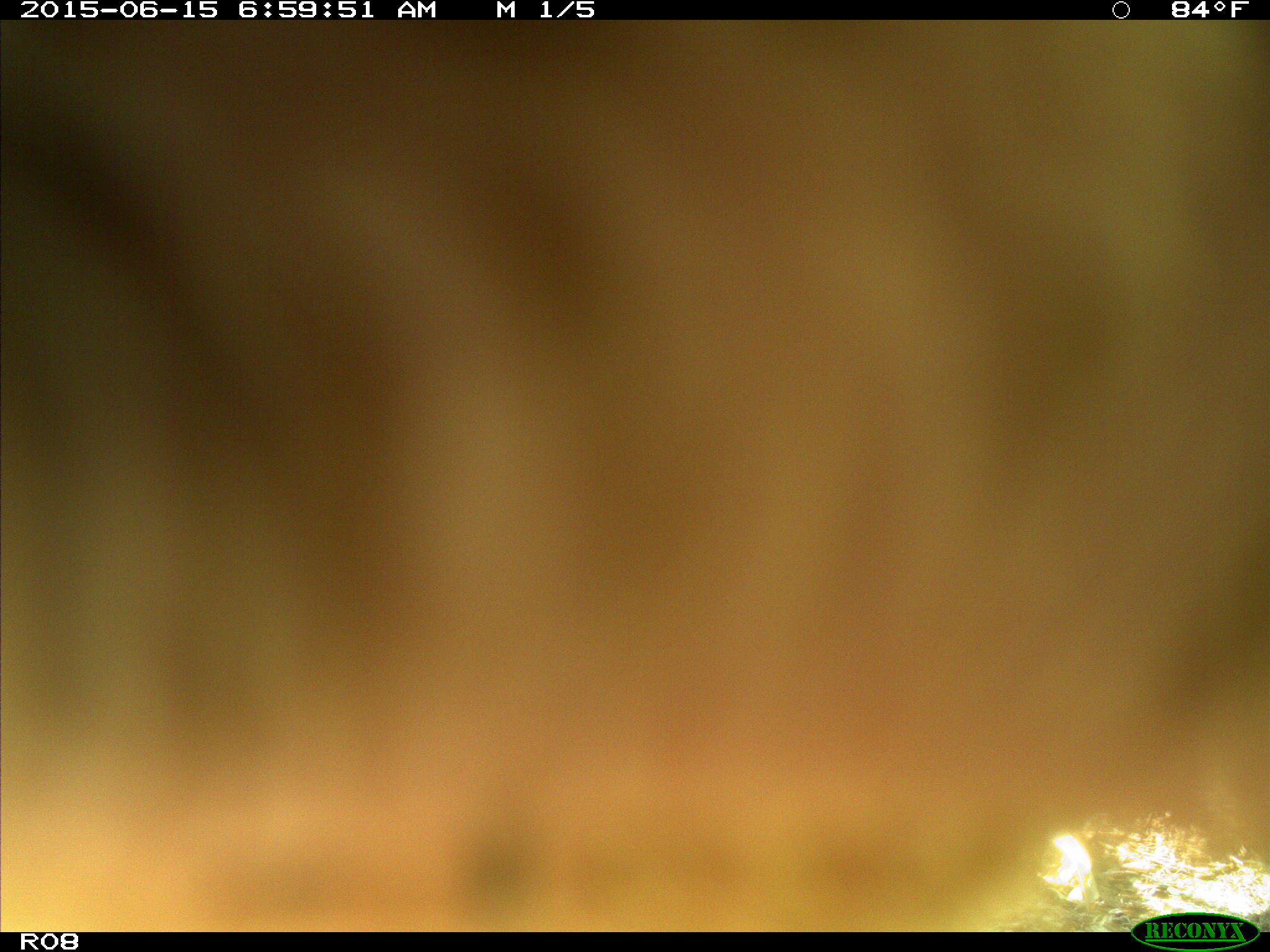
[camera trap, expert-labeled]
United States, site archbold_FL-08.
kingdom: Animalia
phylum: Chordata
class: Mammalia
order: Artiodactyla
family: Bovidae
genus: Bos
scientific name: Bos taurus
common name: domestic cow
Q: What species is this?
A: Bos taurus (domestic cow).